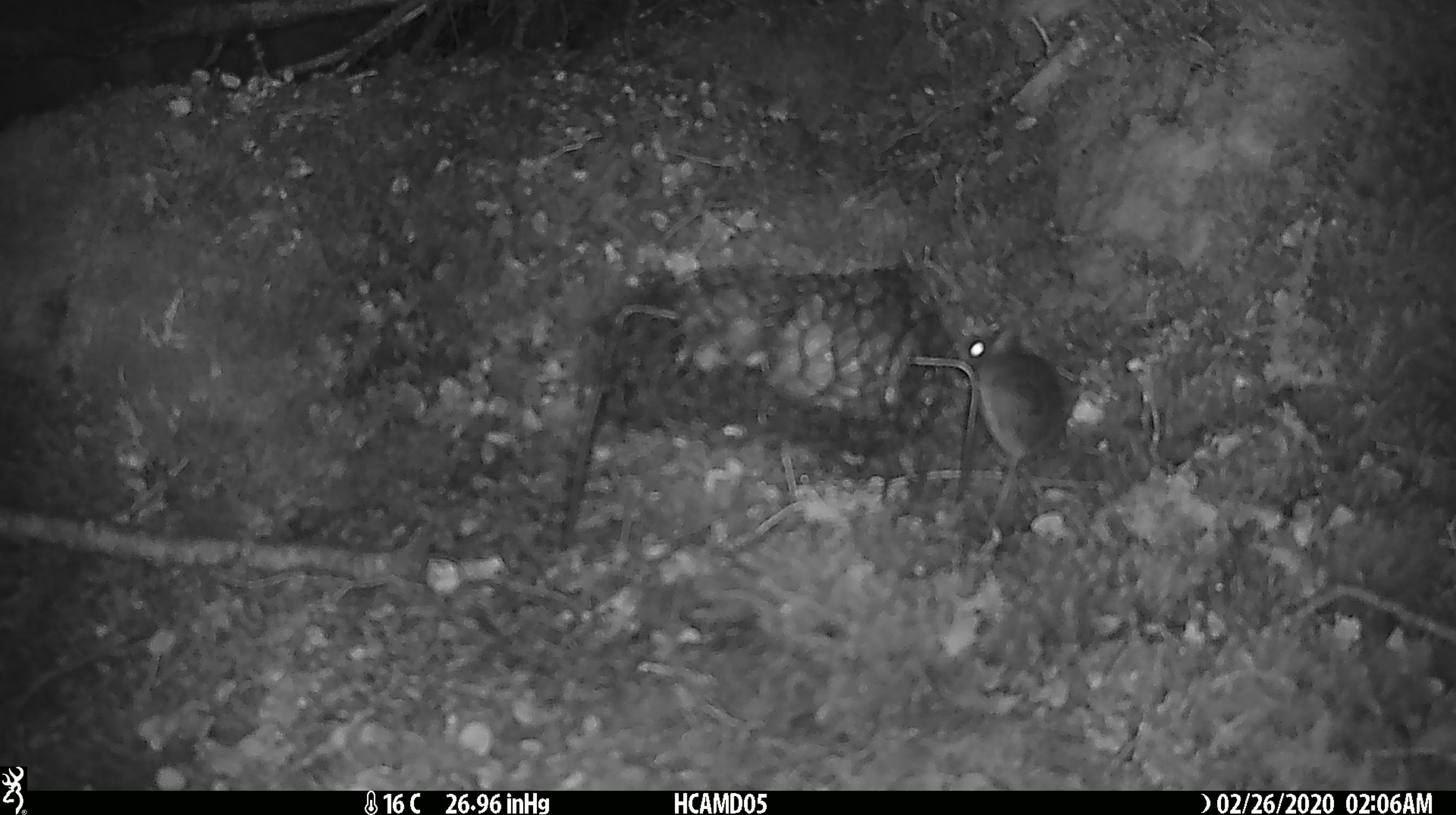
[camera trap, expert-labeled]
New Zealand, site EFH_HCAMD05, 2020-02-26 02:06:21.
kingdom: Animalia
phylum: Chordata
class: Mammalia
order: Rodentia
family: Muridae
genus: Mus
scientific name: Mus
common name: mouse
Mouse (Mus).